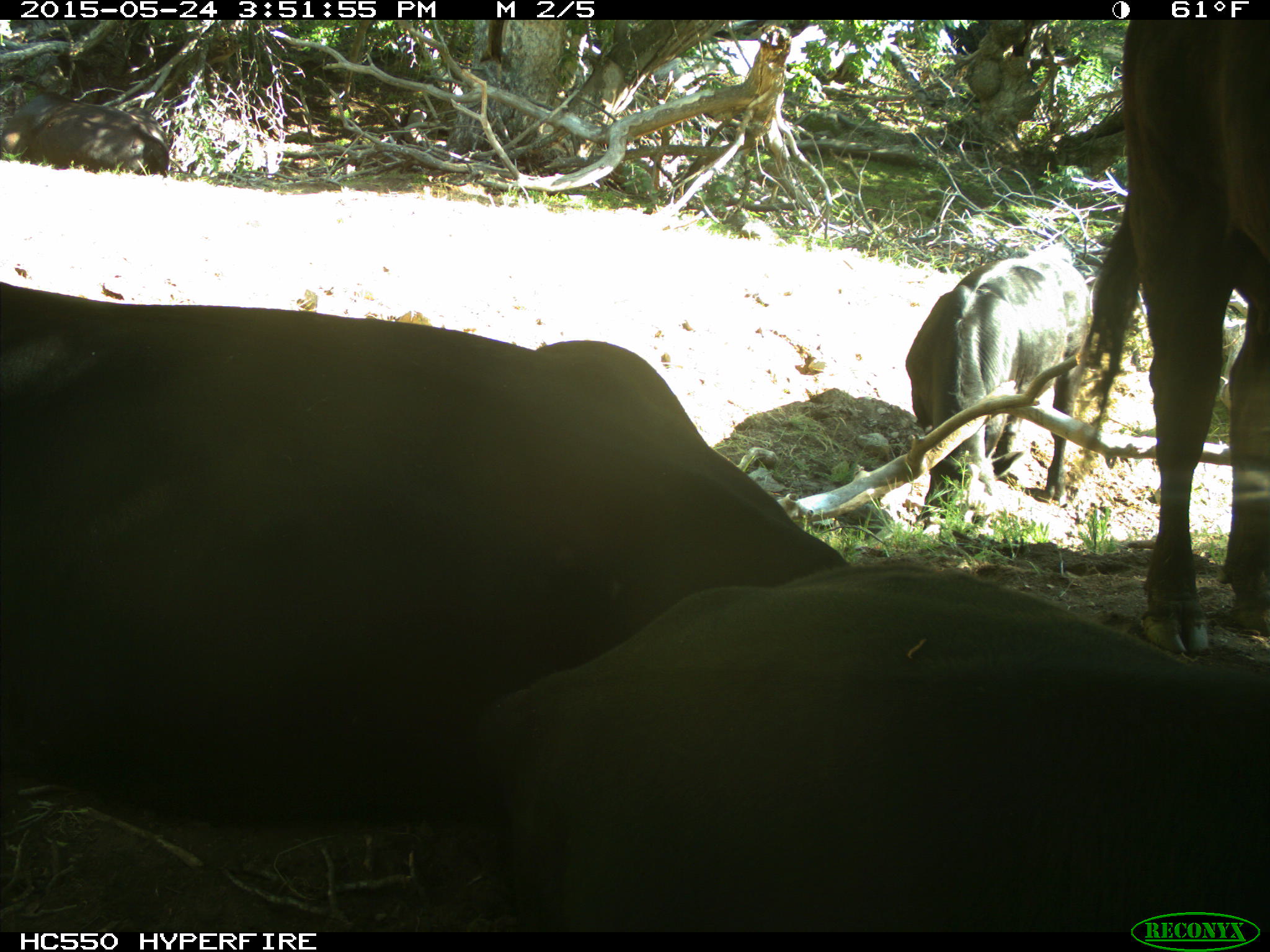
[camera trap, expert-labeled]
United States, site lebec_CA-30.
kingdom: Animalia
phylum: Chordata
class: Mammalia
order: Artiodactyla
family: Bovidae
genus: Bos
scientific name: Bos taurus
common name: domestic cow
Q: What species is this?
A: Bos taurus (domestic cow).